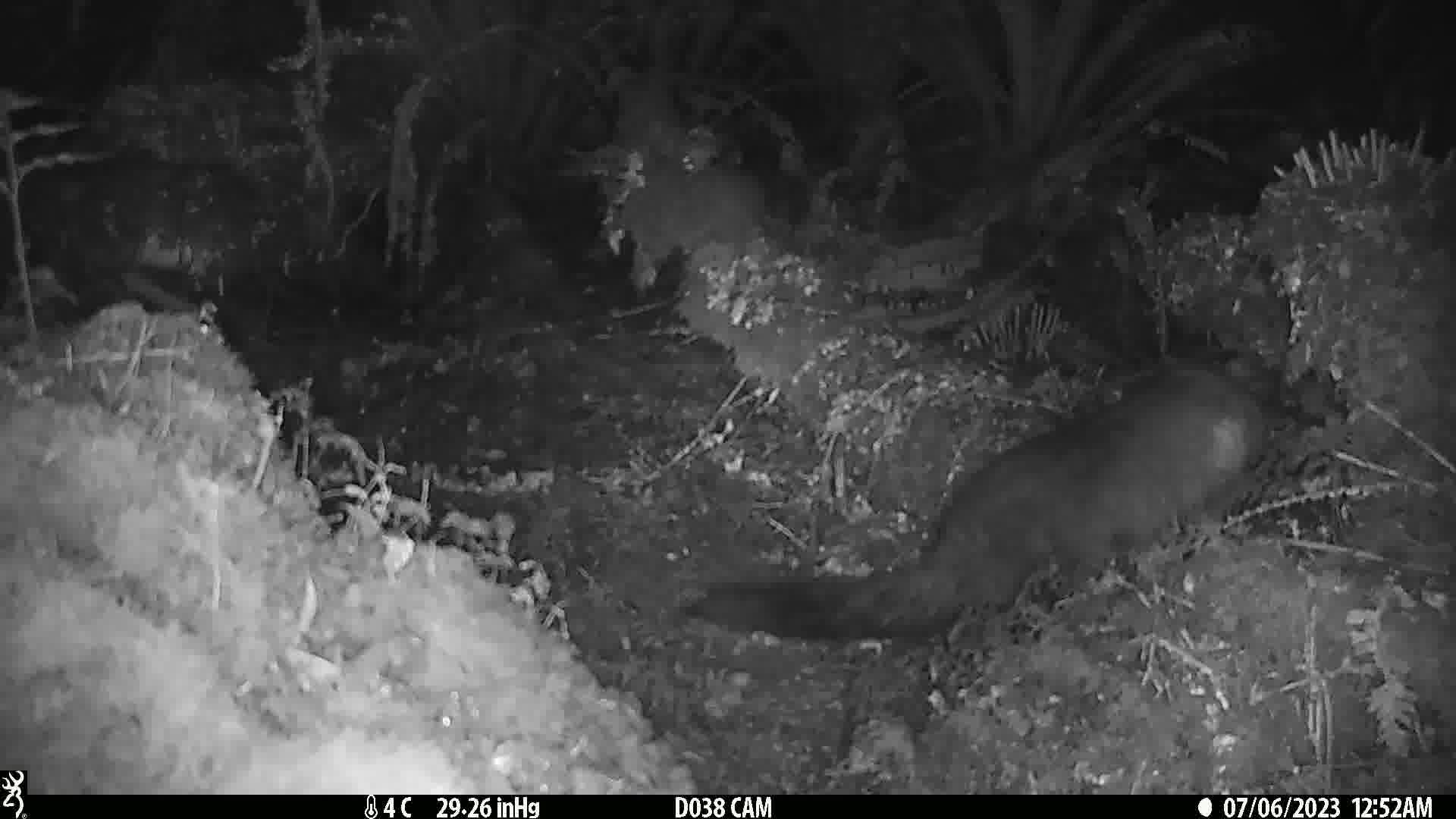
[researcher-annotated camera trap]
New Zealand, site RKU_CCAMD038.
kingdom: Animalia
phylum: Chordata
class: Mammalia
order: Diprotodontia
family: Phalangeridae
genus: Trichosurus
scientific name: Trichosurus vulpecula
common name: common brushtail possum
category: possum